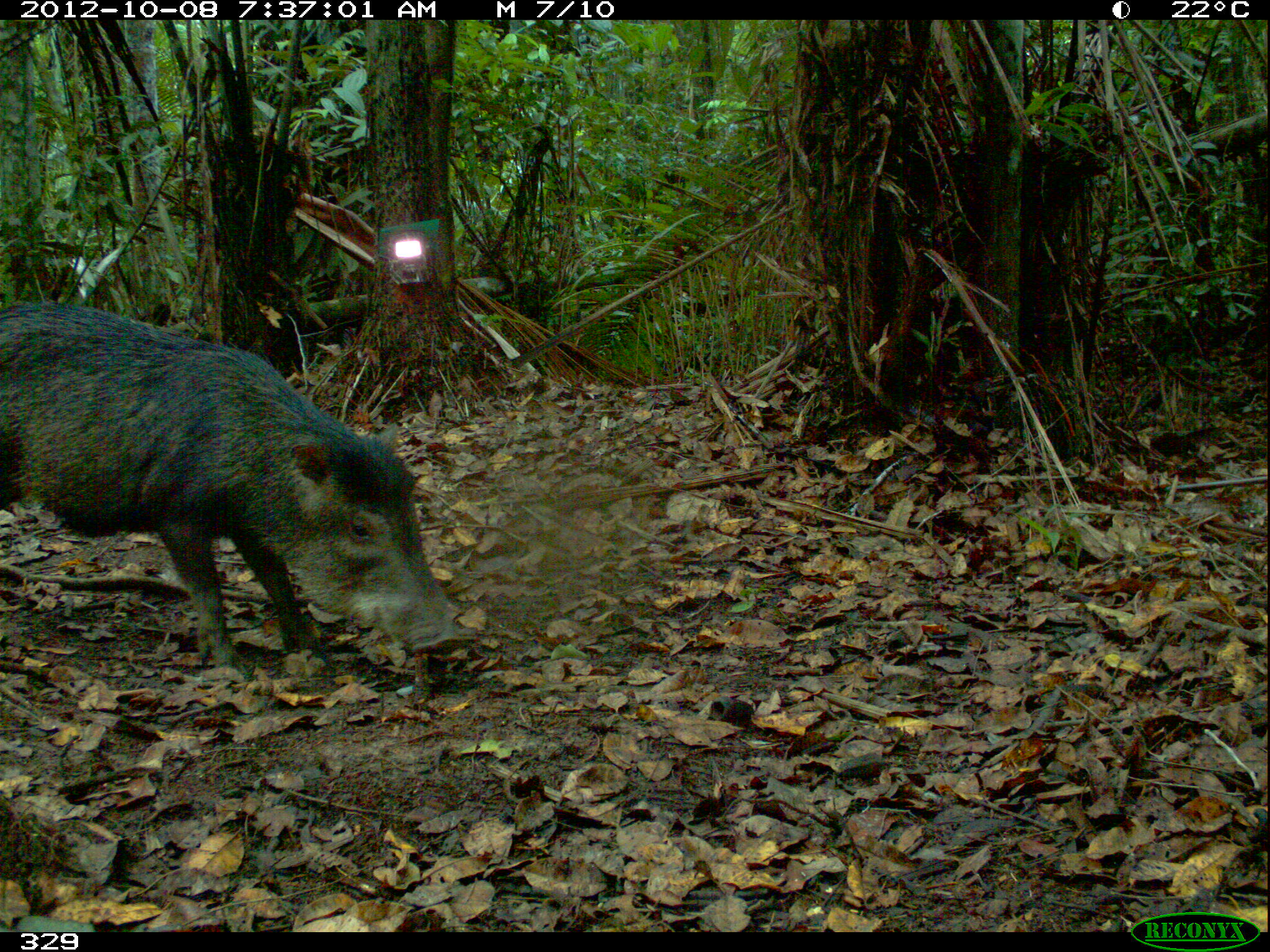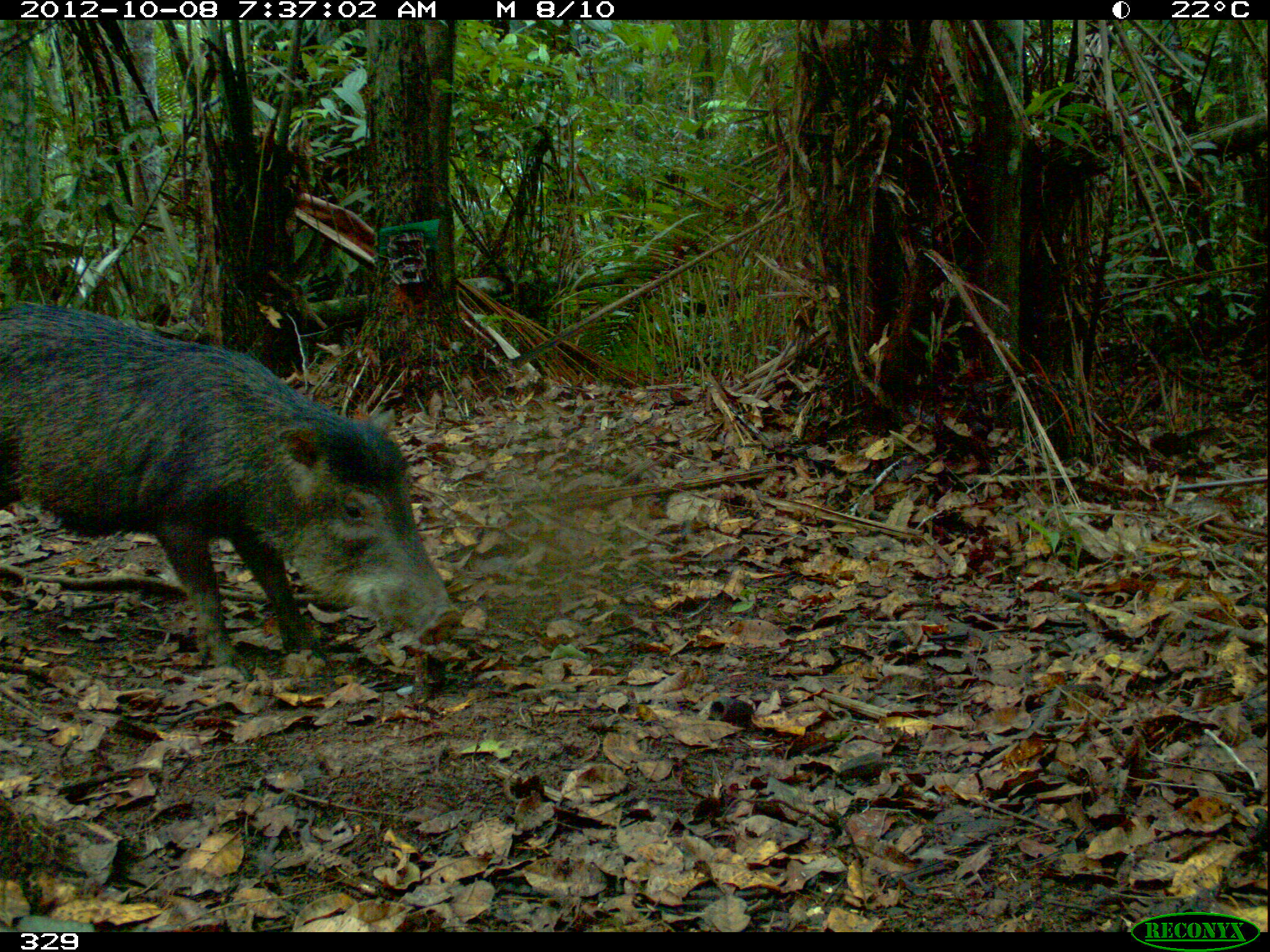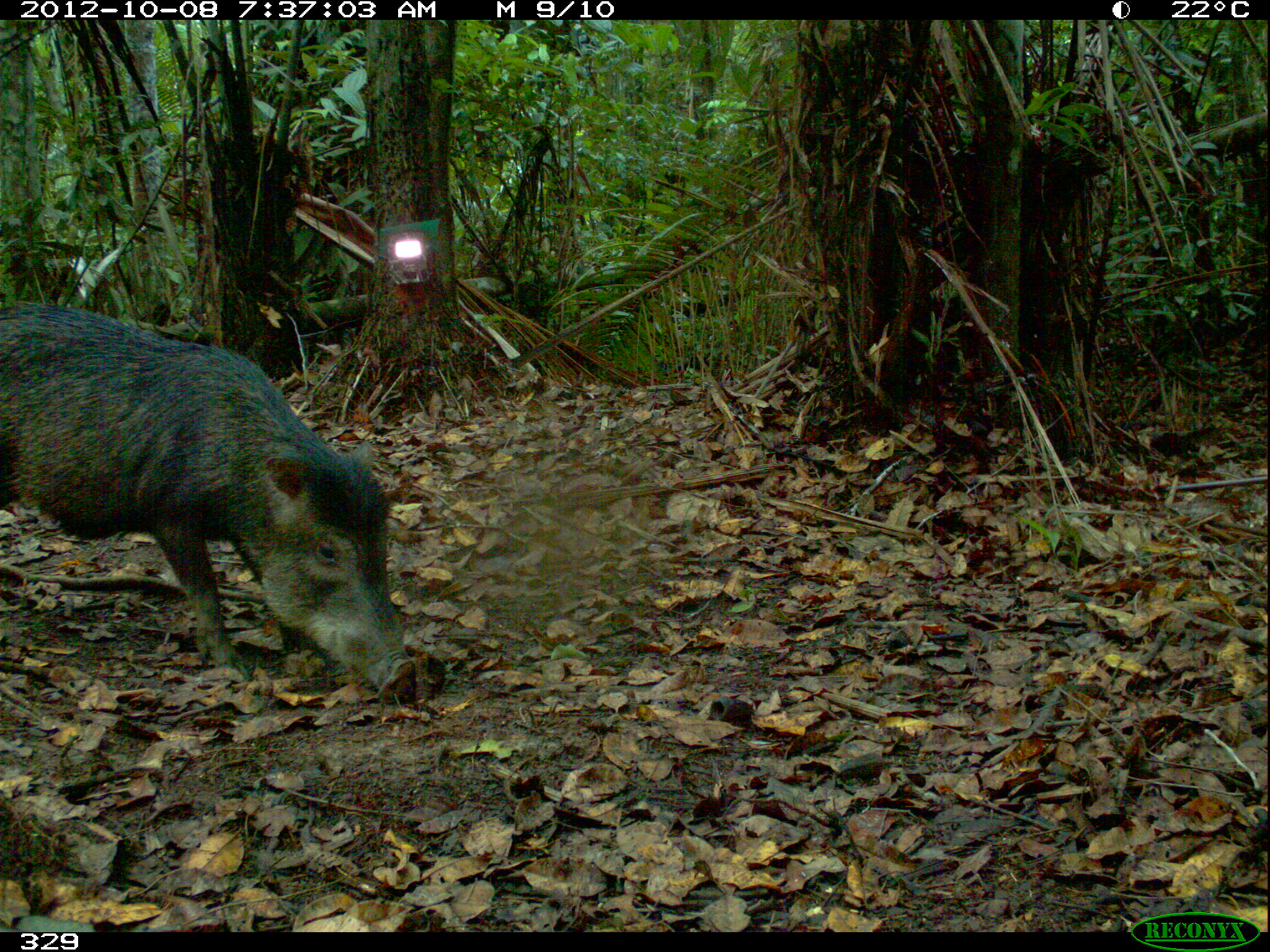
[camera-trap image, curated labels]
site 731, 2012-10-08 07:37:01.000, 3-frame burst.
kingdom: Animalia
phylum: Chordata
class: Mammalia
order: Artiodactyla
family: Tayassuidae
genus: Tayassu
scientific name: Tayassu pecari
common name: white-lipped peccary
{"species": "Tayassu pecari (white-lipped peccary)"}